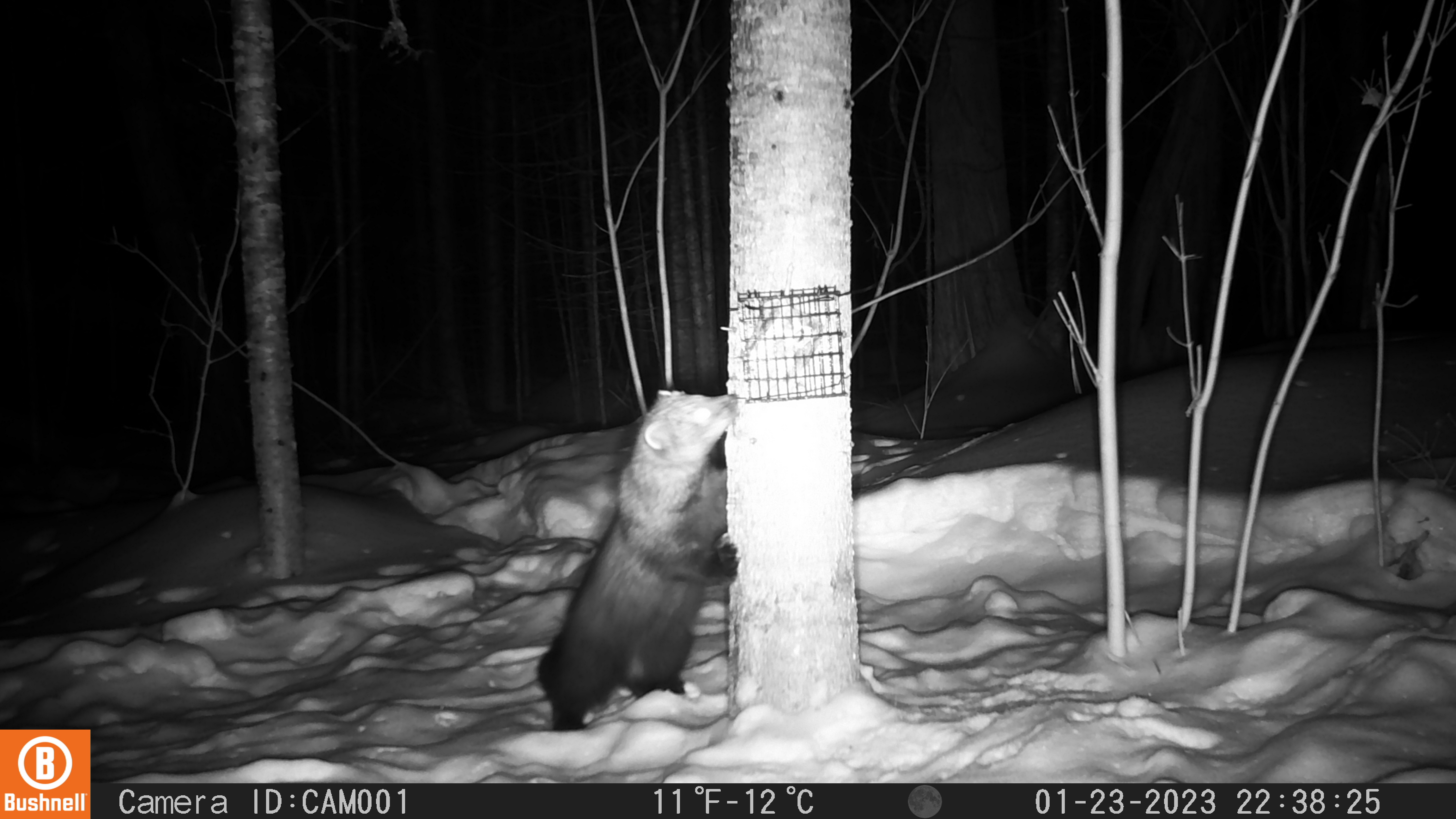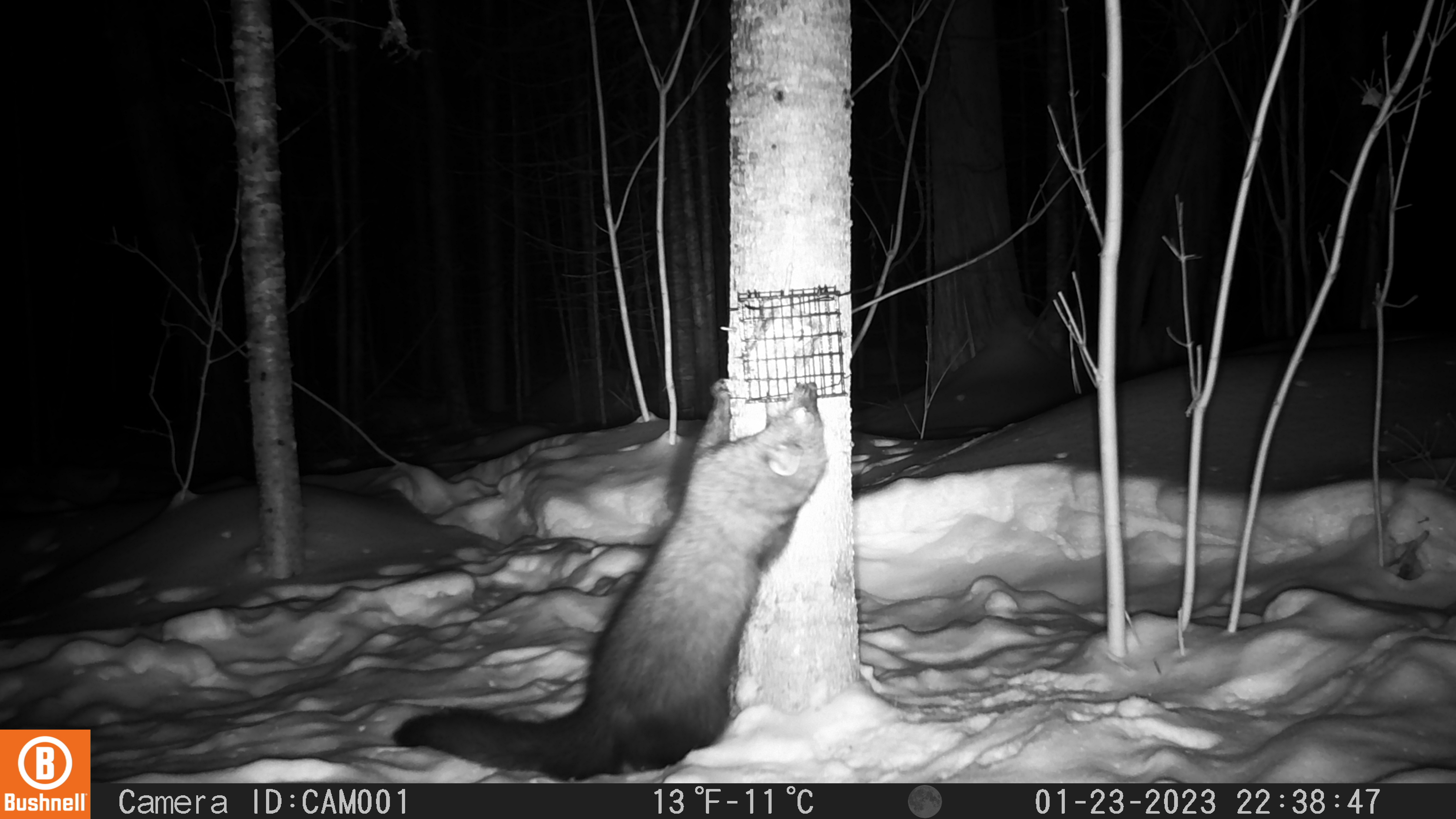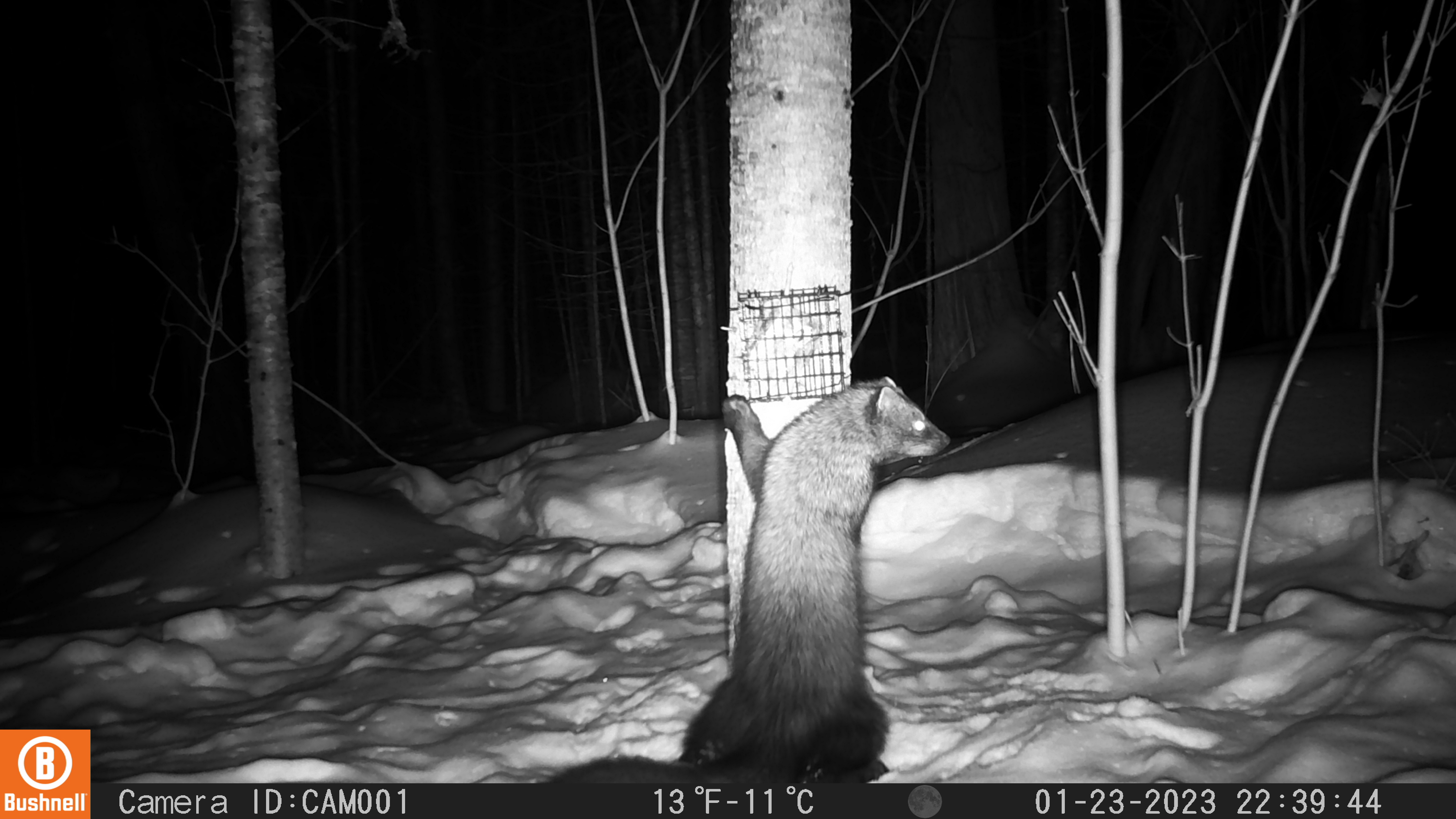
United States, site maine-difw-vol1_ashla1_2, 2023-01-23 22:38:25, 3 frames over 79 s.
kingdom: Animalia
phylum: Chordata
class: Mammalia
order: Carnivora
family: Mustelidae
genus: Pekania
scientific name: Pekania pennanti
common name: fisher